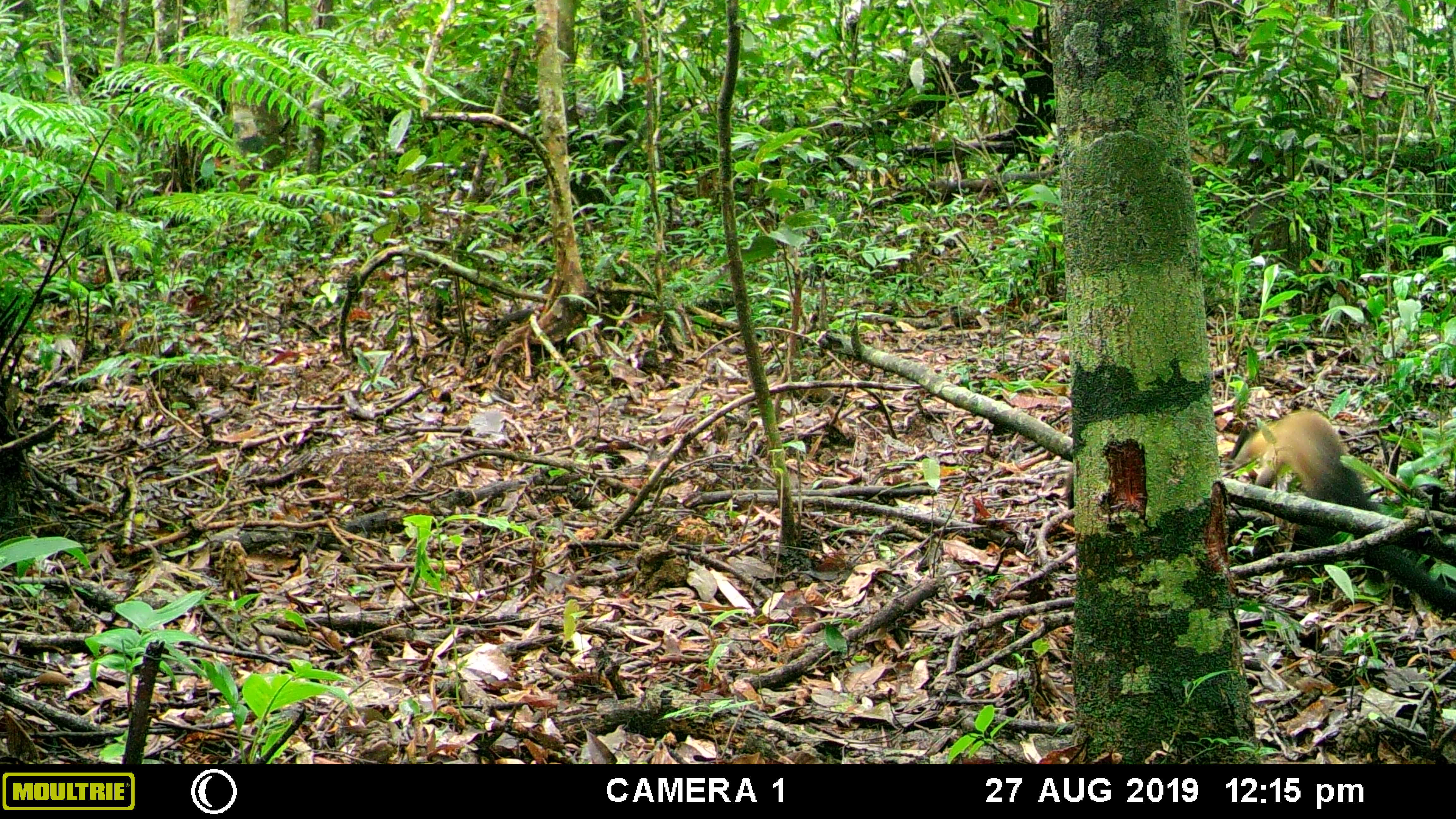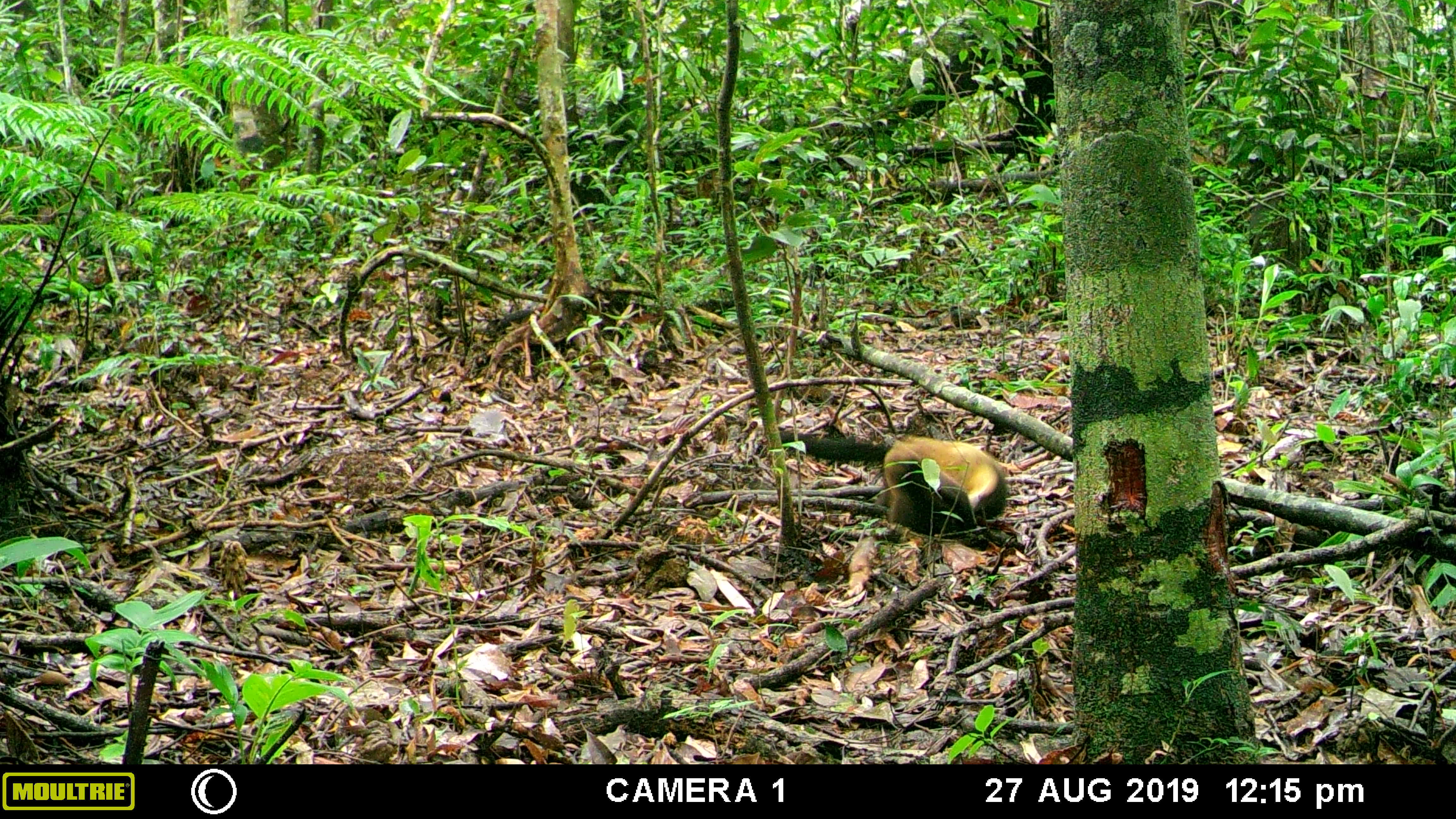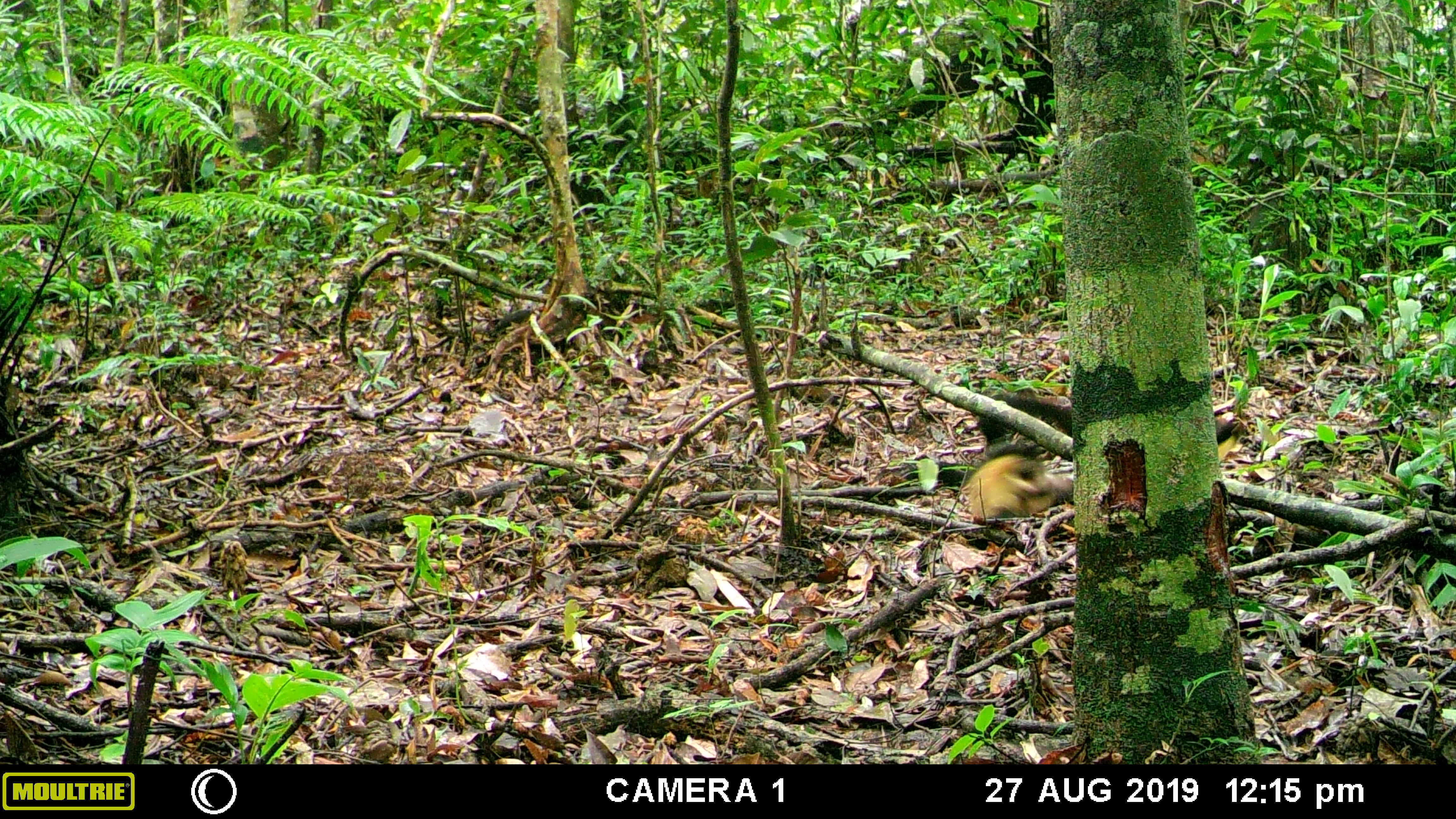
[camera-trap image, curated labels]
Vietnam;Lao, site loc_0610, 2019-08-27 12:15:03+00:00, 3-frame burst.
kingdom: Animalia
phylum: Chordata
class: Mammalia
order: Carnivora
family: Mustelidae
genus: Martes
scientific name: Martes flavigula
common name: yellow-throated marten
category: yellow throated marten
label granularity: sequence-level